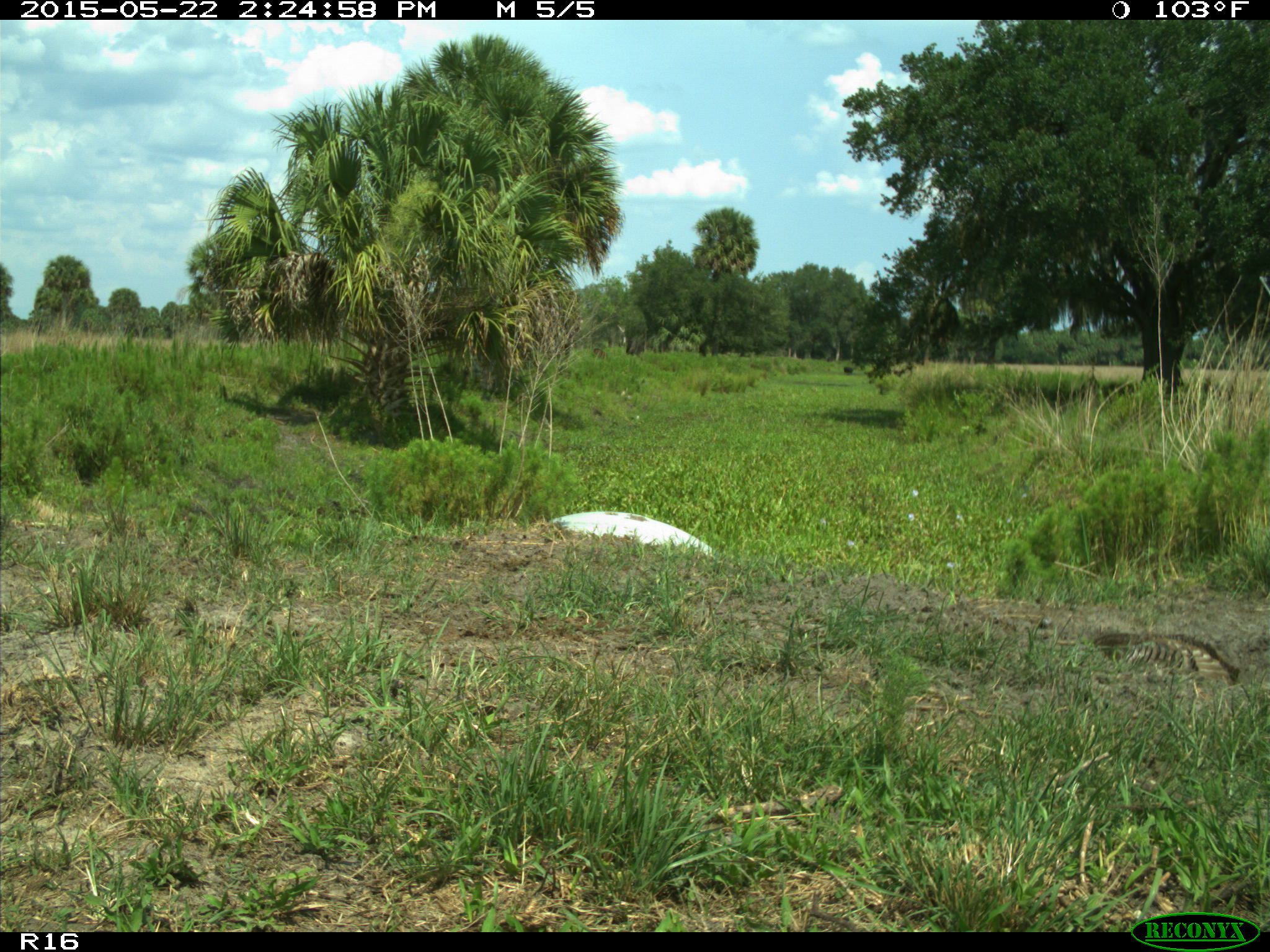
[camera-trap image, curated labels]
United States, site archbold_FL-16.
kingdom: Animalia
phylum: Chordata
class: Mammalia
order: Artiodactyla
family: Bovidae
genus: Bos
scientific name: Bos taurus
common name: domestic cow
Bos taurus (domestic cow).